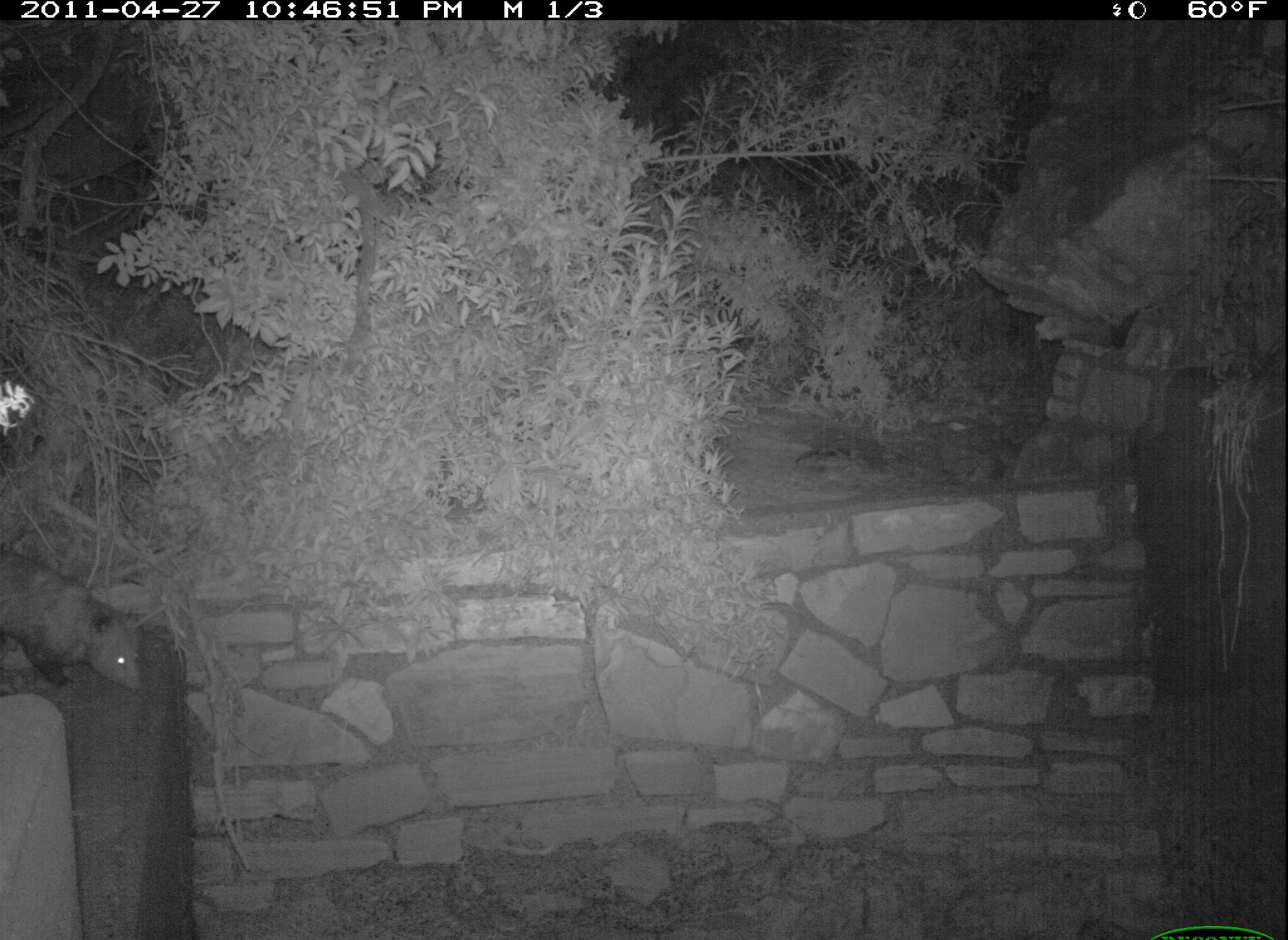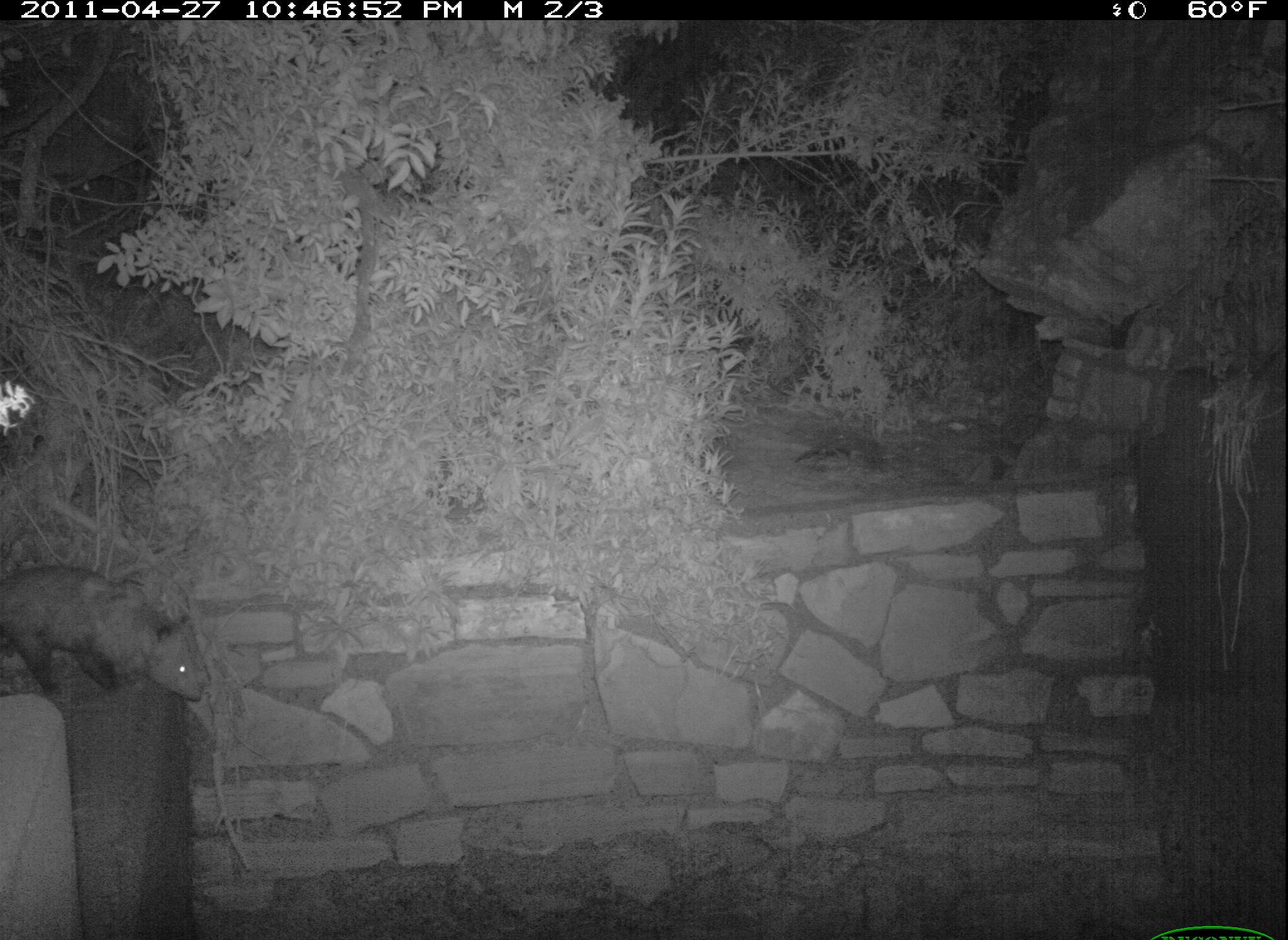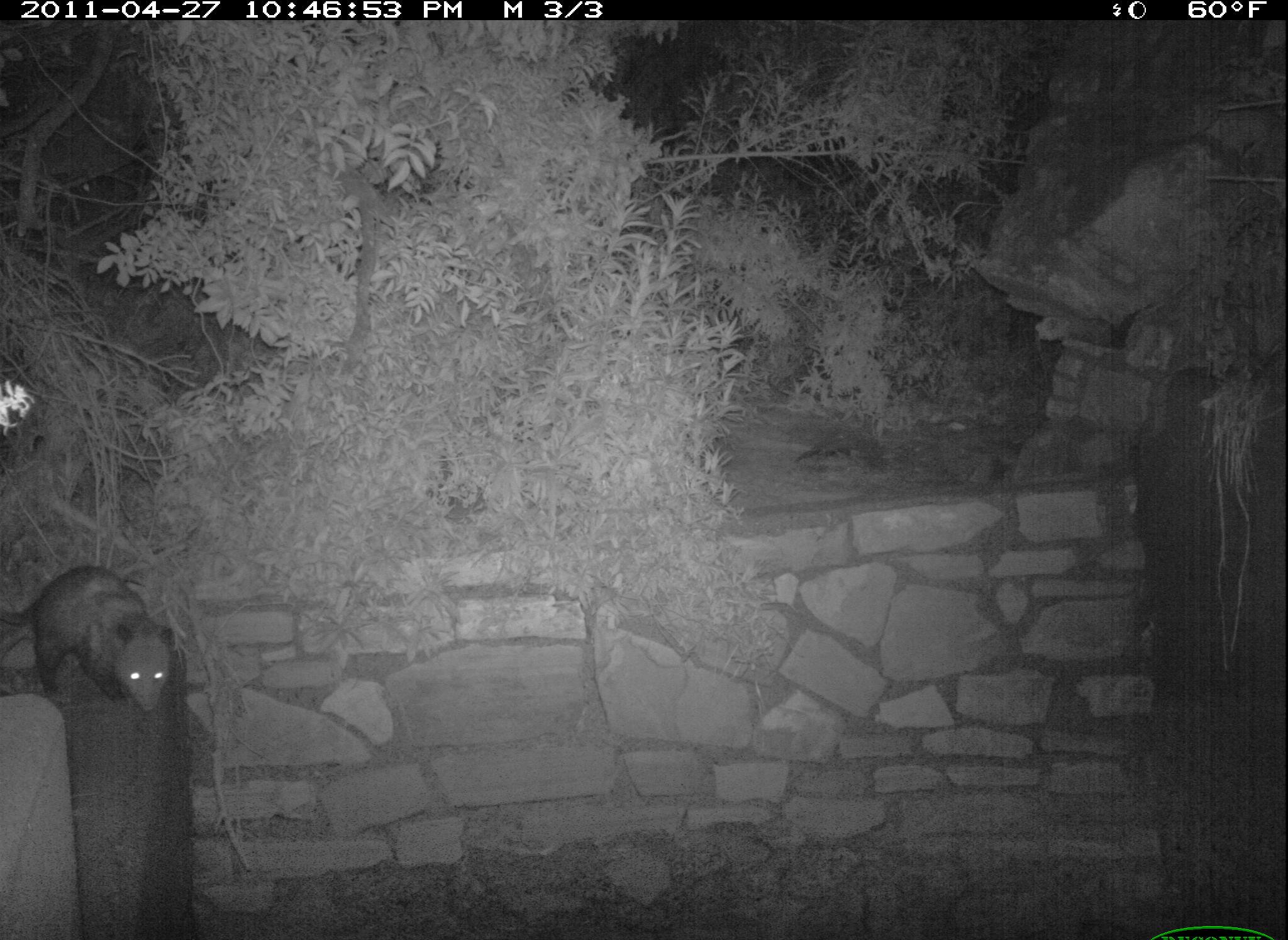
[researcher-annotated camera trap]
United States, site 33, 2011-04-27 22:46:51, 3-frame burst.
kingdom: Animalia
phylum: Chordata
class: Mammalia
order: Didelphimorphia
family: Didelphidae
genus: Didelphis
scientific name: Didelphis virginiana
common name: virginia opossum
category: opossum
Opossum (virginia opossum) (Didelphis virginiana).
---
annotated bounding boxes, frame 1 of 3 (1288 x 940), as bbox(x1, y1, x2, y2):
opossum: bbox(2, 556, 163, 712)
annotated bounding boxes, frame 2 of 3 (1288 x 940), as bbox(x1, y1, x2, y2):
opossum: bbox(3, 552, 221, 710)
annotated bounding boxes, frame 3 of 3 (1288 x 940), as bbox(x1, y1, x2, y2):
opossum: bbox(0, 552, 192, 726)